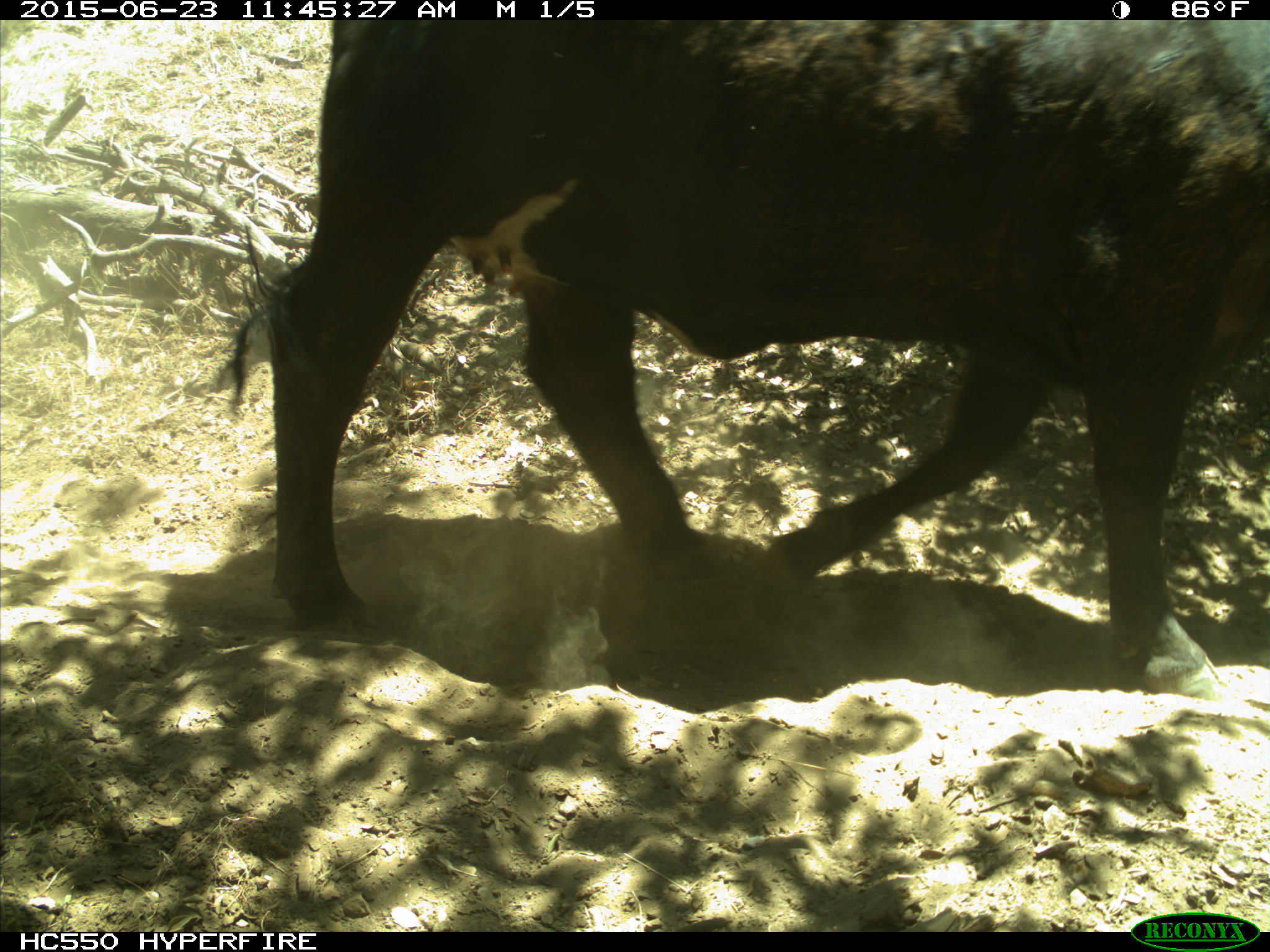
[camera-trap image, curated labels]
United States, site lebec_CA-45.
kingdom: Animalia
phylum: Chordata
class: Mammalia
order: Artiodactyla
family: Bovidae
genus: Bos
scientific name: Bos taurus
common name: domestic cow